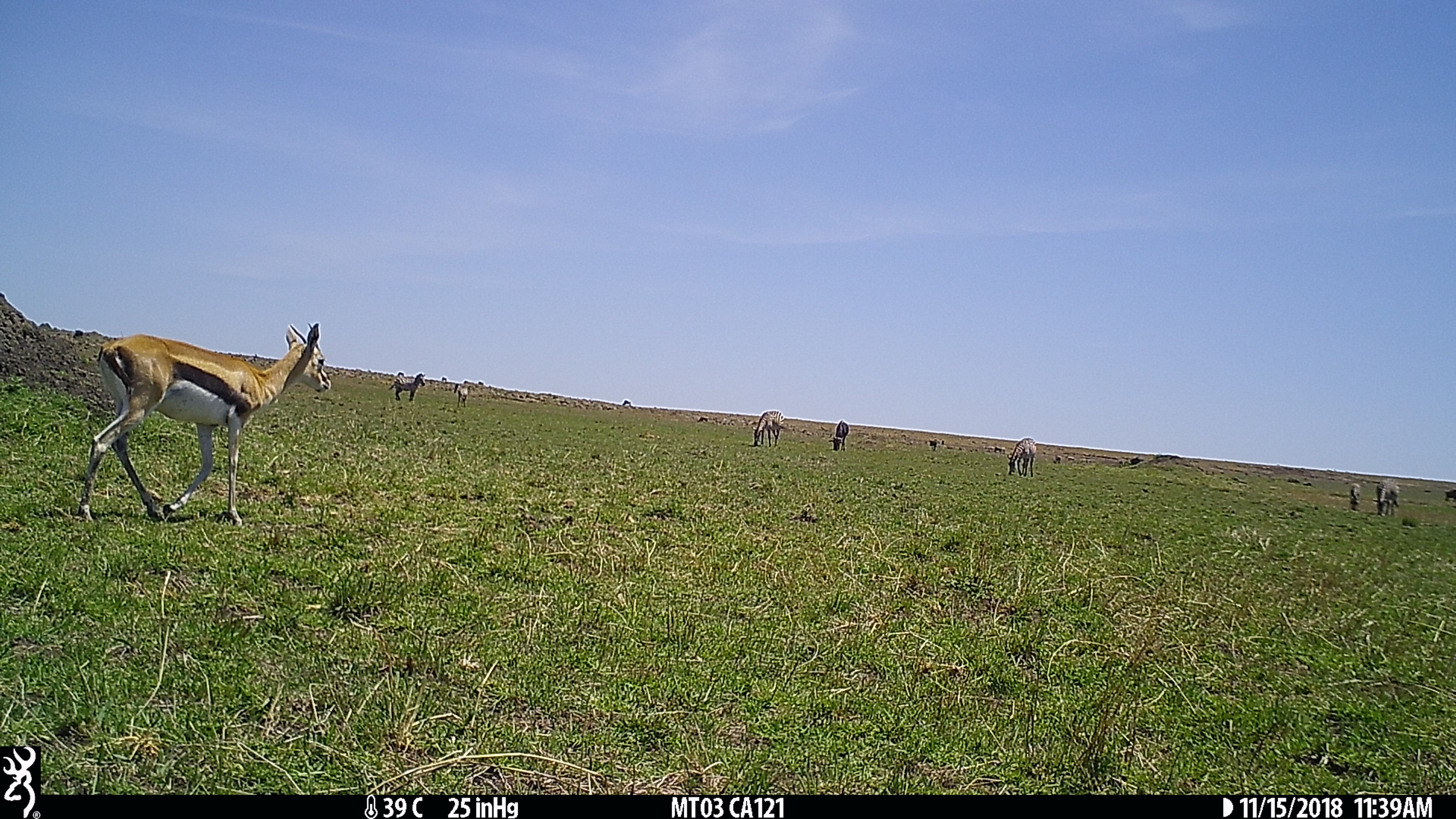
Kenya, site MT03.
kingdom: Animalia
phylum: Chordata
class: Mammalia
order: Perissodactyla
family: Equidae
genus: Equus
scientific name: Equus quagga burchellii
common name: burchell's zebra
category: zebra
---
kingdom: Animalia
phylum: Chordata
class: Mammalia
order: Artiodactyla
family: Bovidae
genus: Eudorcas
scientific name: Eudorcas thomsonii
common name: thomon's gazelle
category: gazelle thomsons